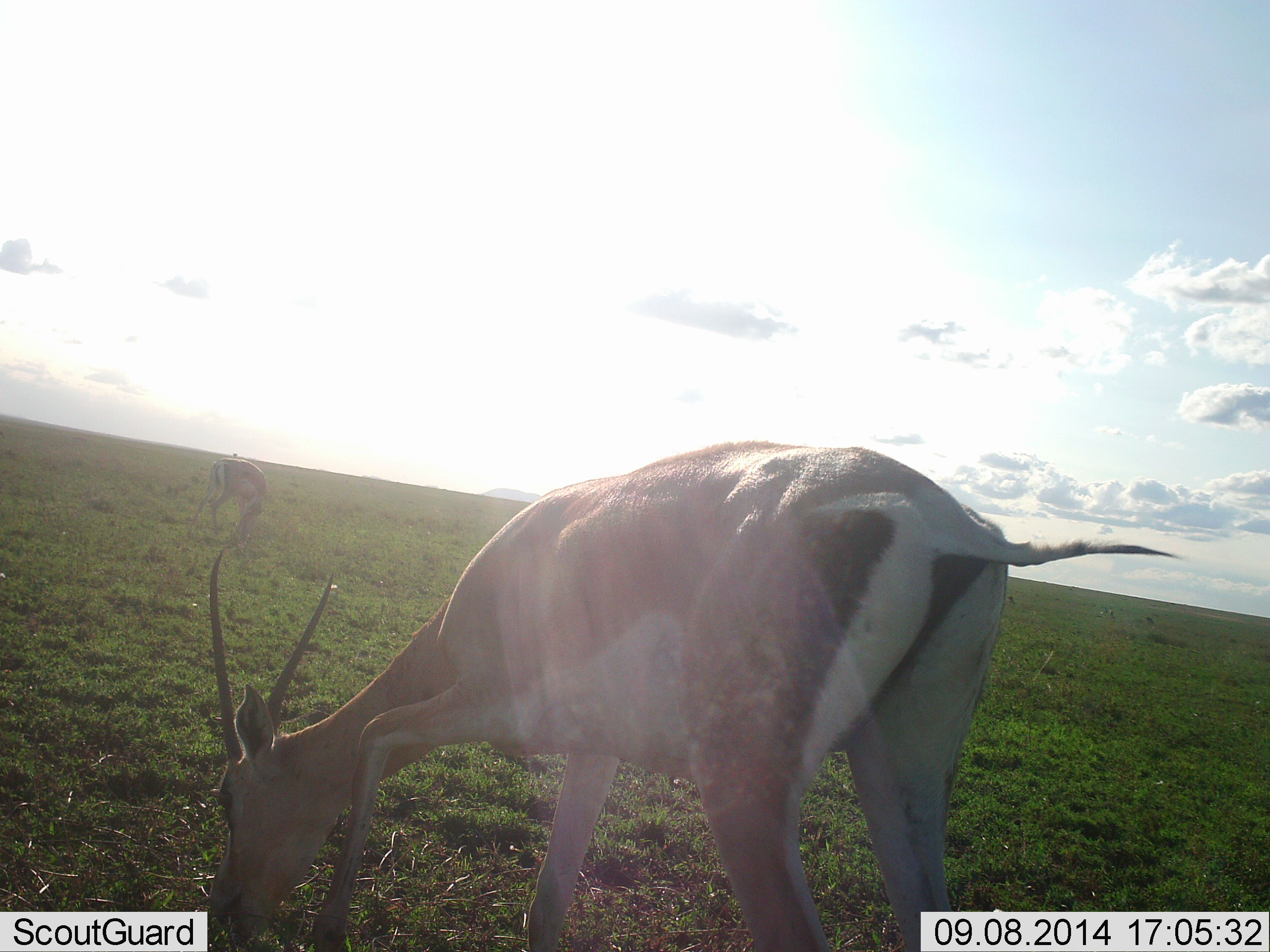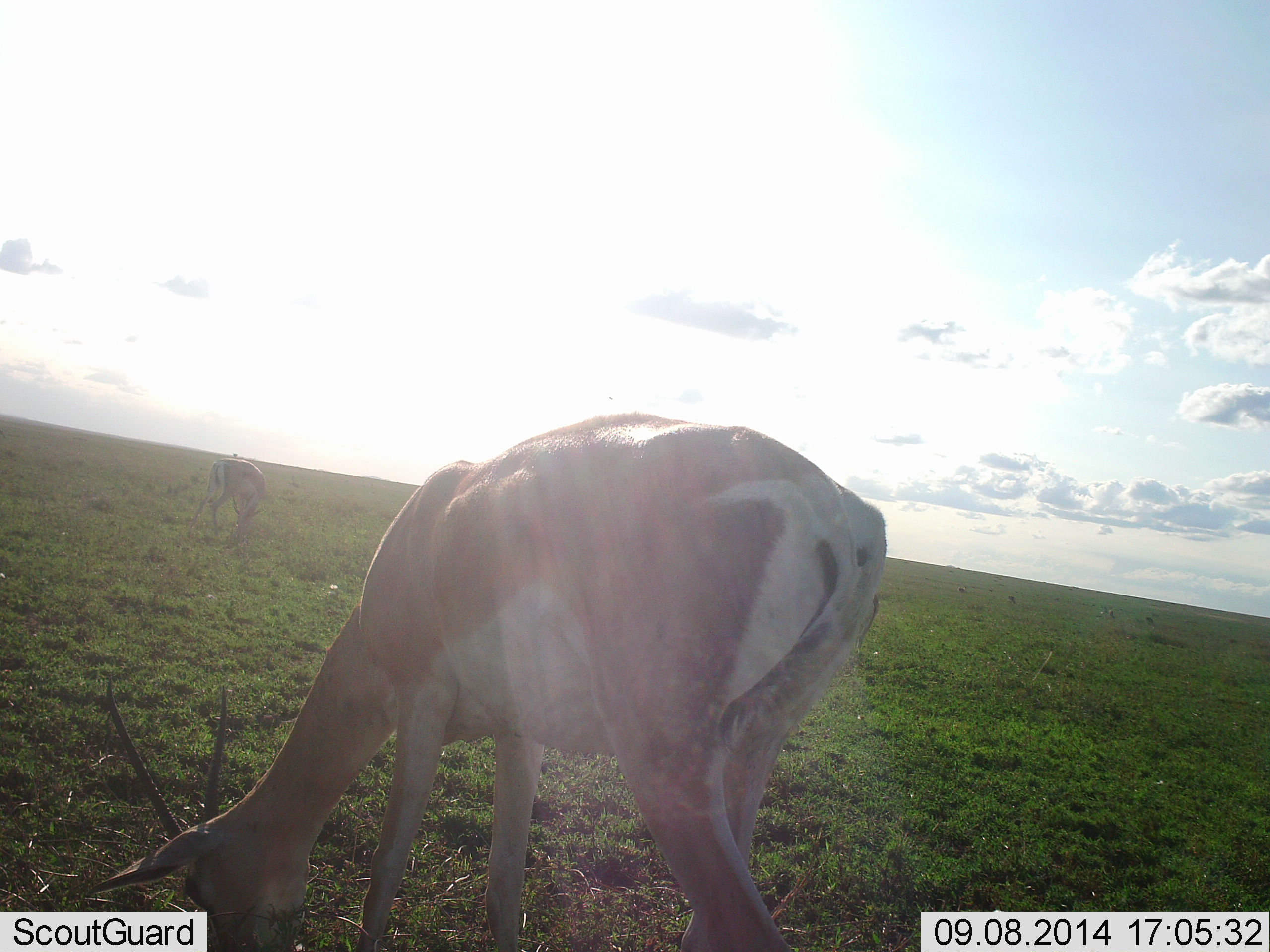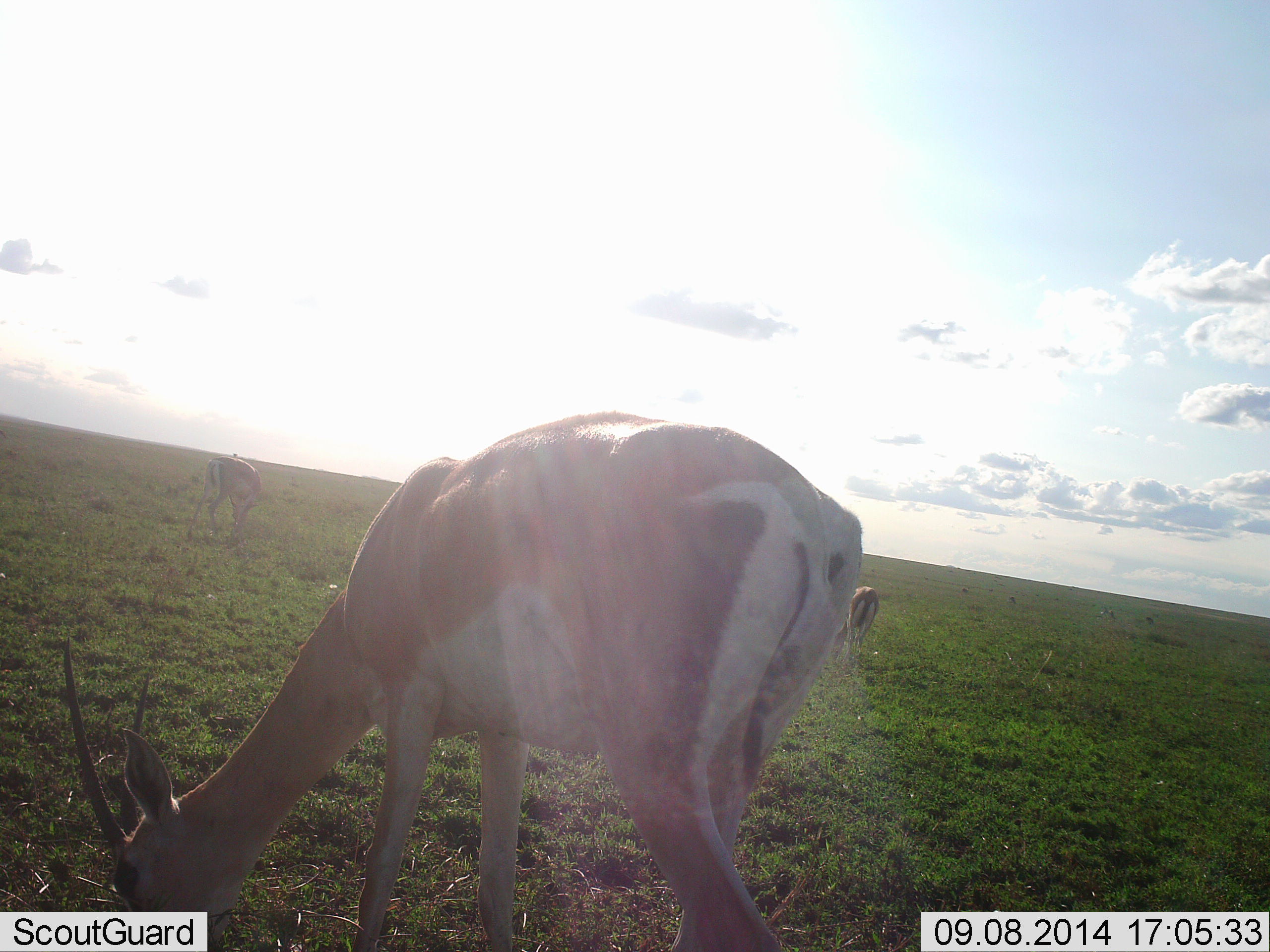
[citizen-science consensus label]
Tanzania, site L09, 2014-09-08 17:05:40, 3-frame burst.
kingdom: Animalia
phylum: Chordata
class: Mammalia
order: Artiodactyla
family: Bovidae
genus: Nanger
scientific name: Nanger granti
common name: grant's gazelle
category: gazellegrants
Gazellegrants (grant's gazelle) (Nanger granti), count 2. Behavior (volunteer vote fractions): standing 36%, resting 0%, moving 0%, interacting 0%. Young present (vote fraction): 0%. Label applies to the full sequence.